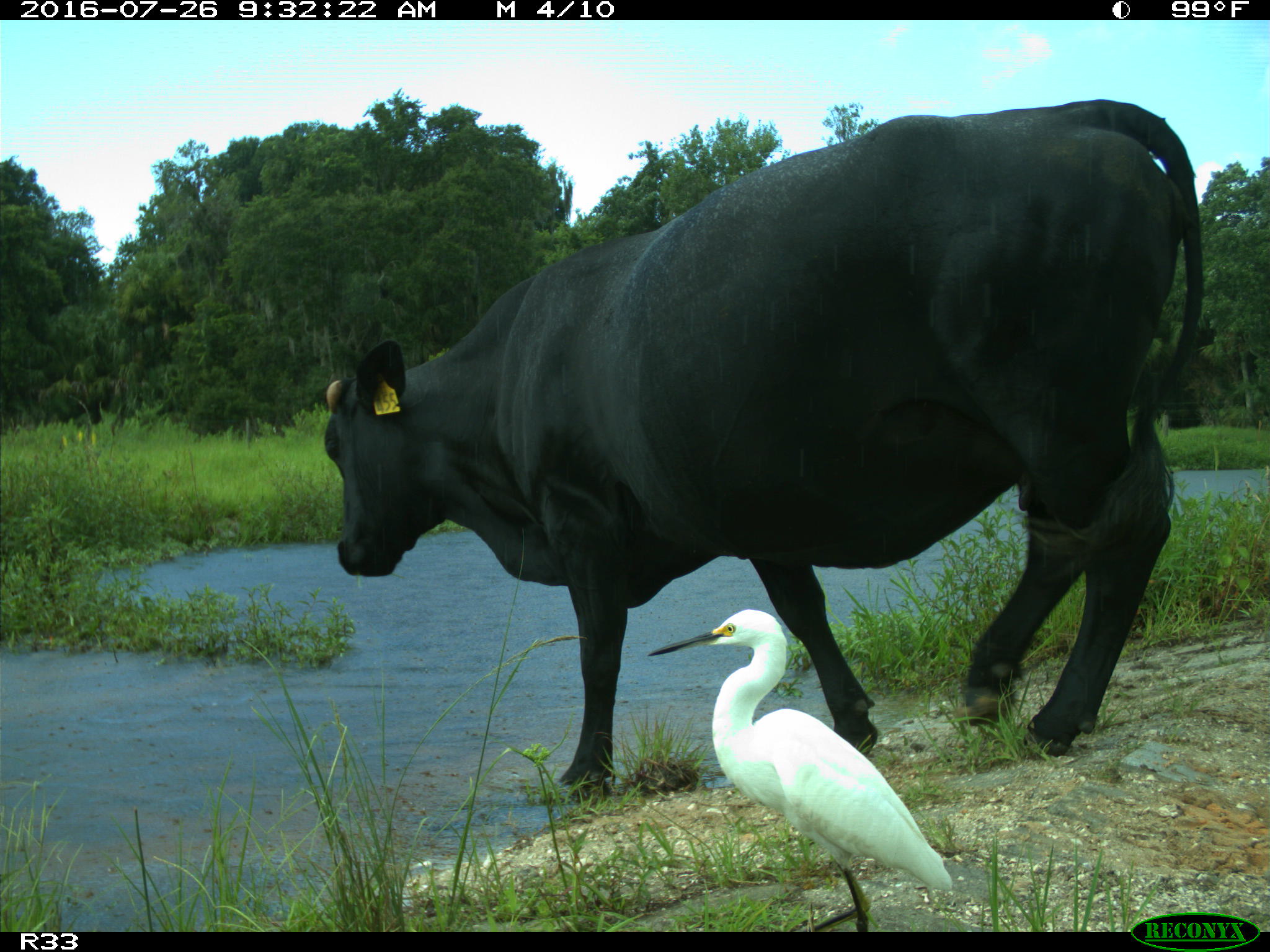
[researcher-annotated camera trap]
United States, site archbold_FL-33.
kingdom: Animalia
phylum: Chordata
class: Mammalia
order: Artiodactyla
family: Bovidae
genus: Bos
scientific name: Bos taurus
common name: domestic cow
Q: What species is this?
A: Bos taurus (domestic cow).